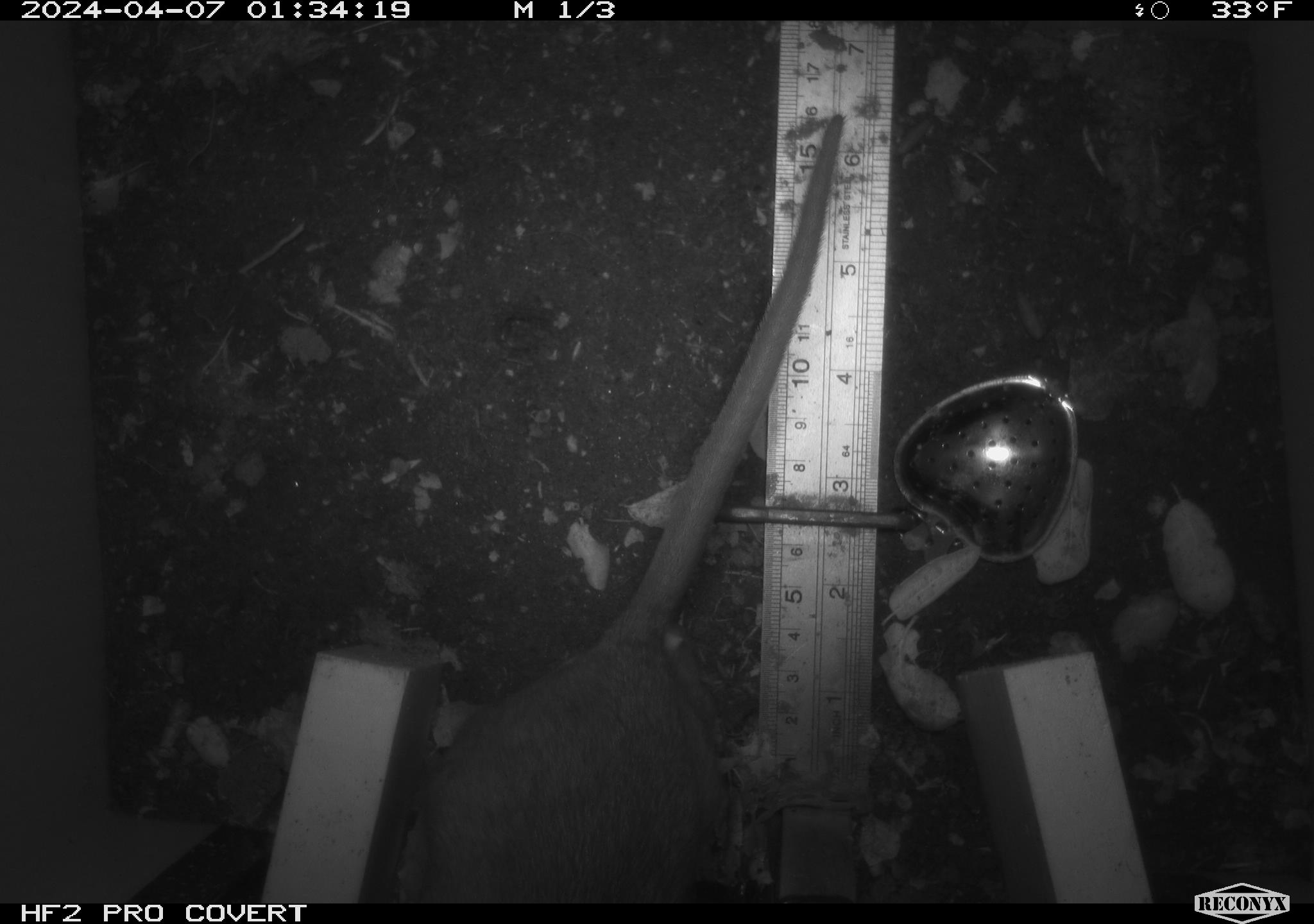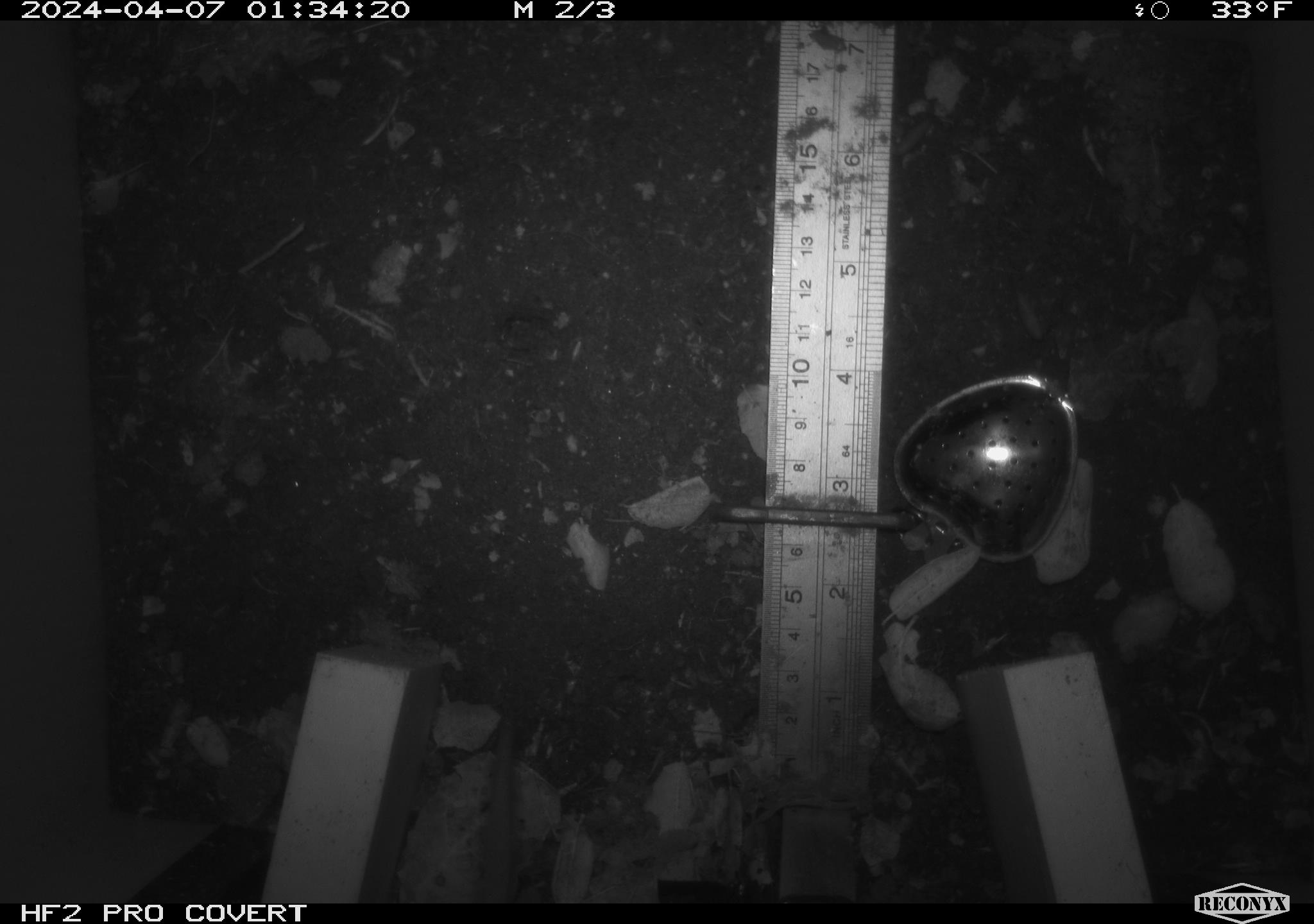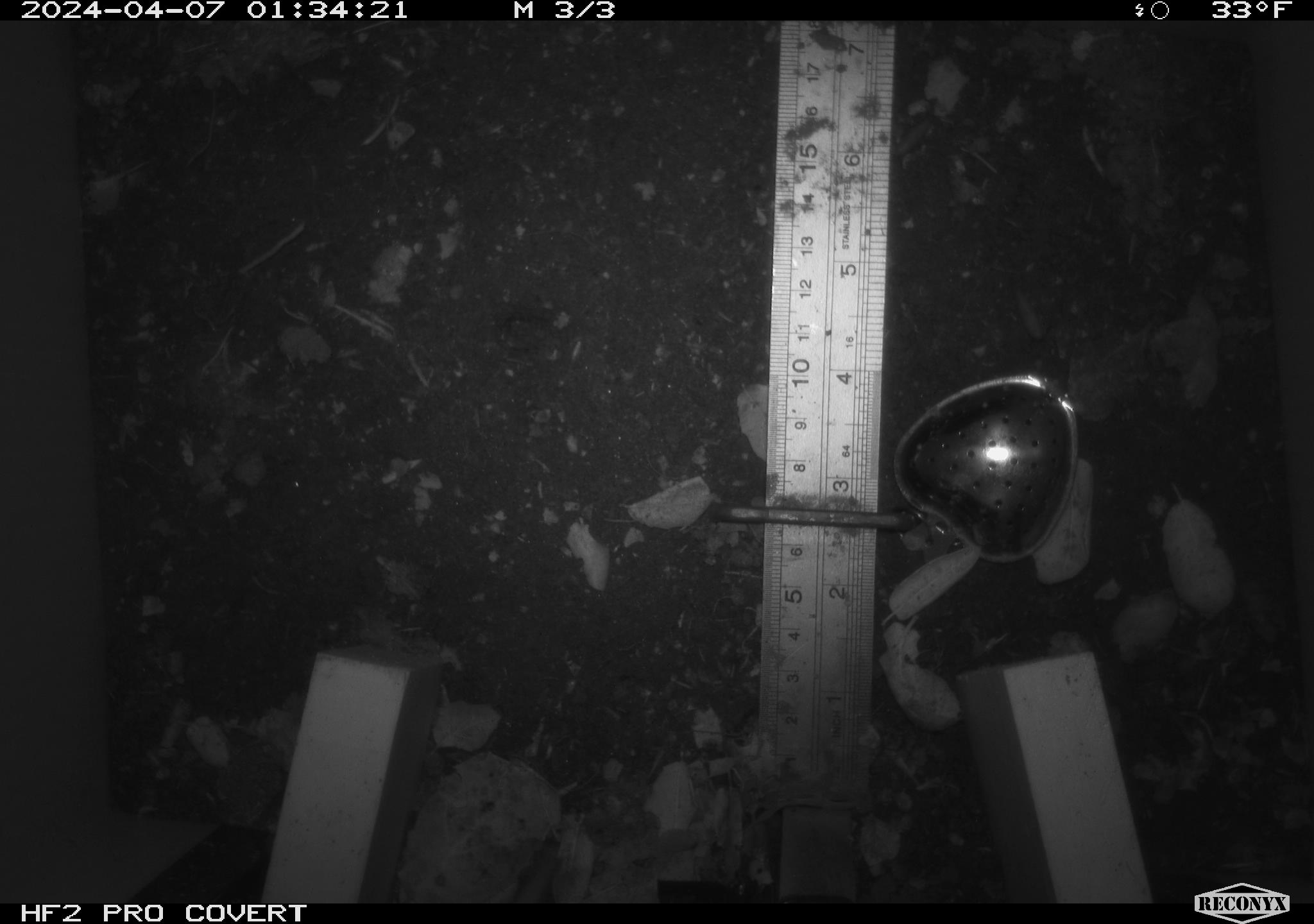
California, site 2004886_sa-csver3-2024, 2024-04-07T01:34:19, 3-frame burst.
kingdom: Animalia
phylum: Chordata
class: Mammalia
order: Rodentia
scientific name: Rodentia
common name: rodent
Rodent (Rodentia).